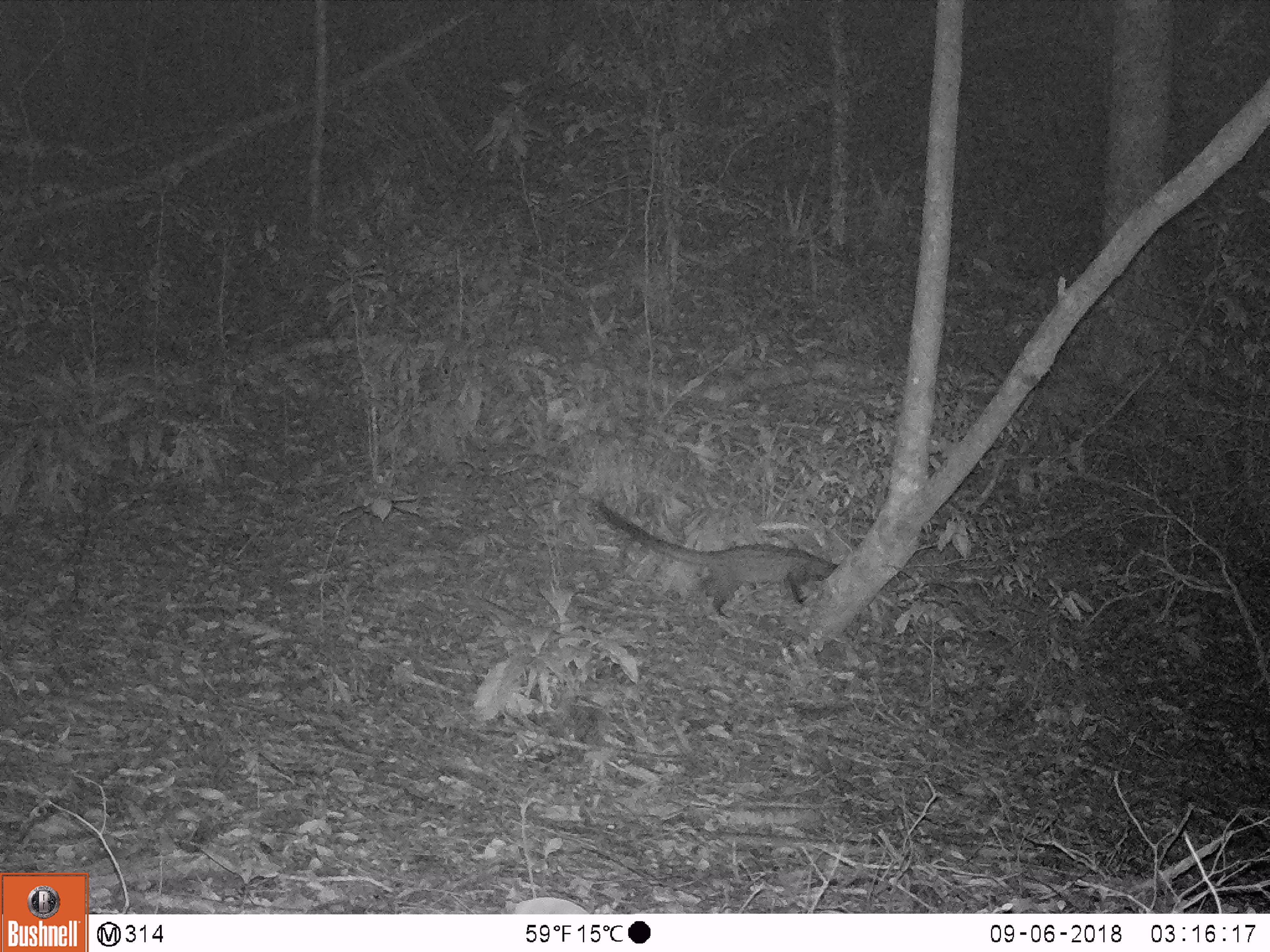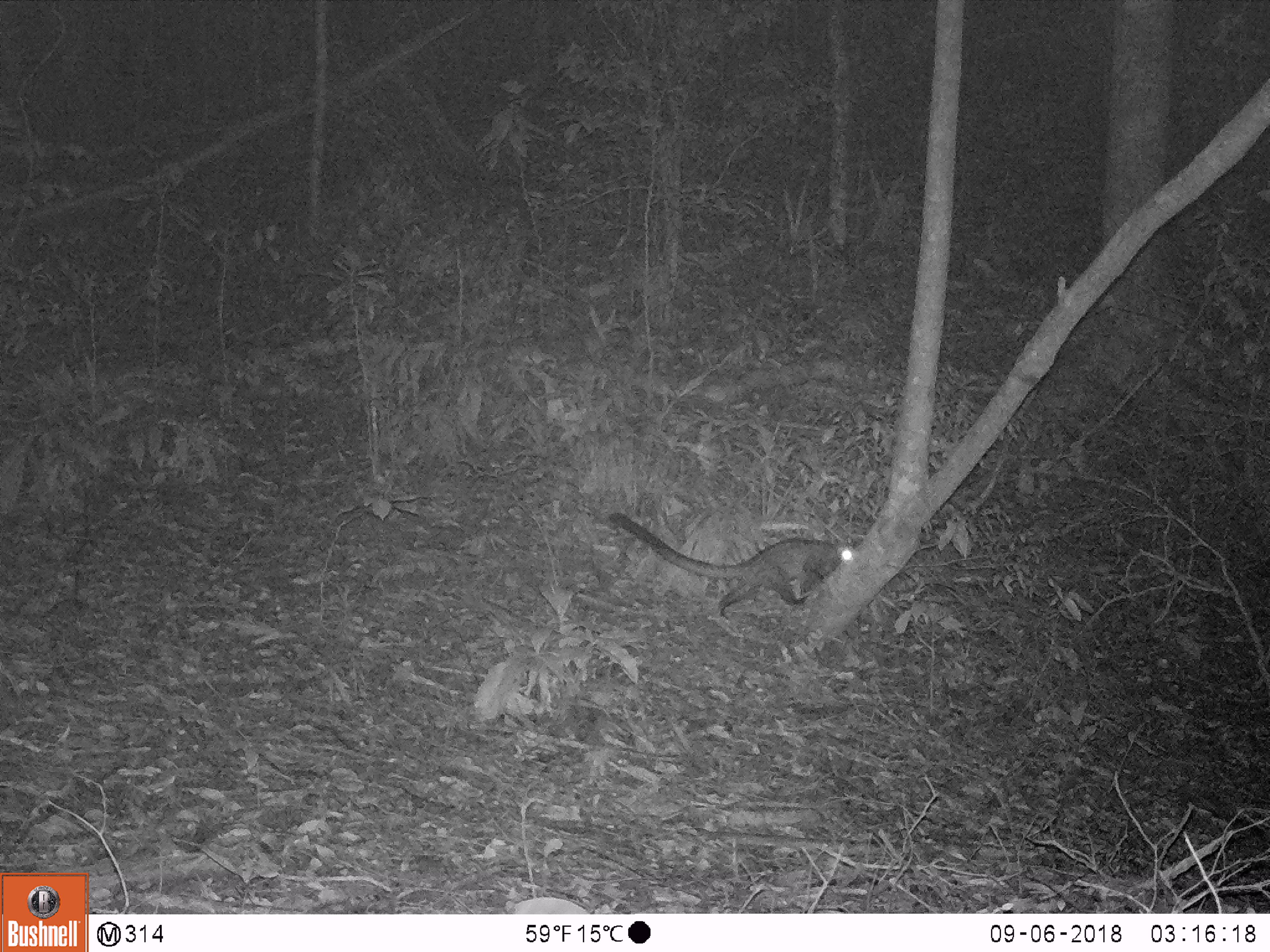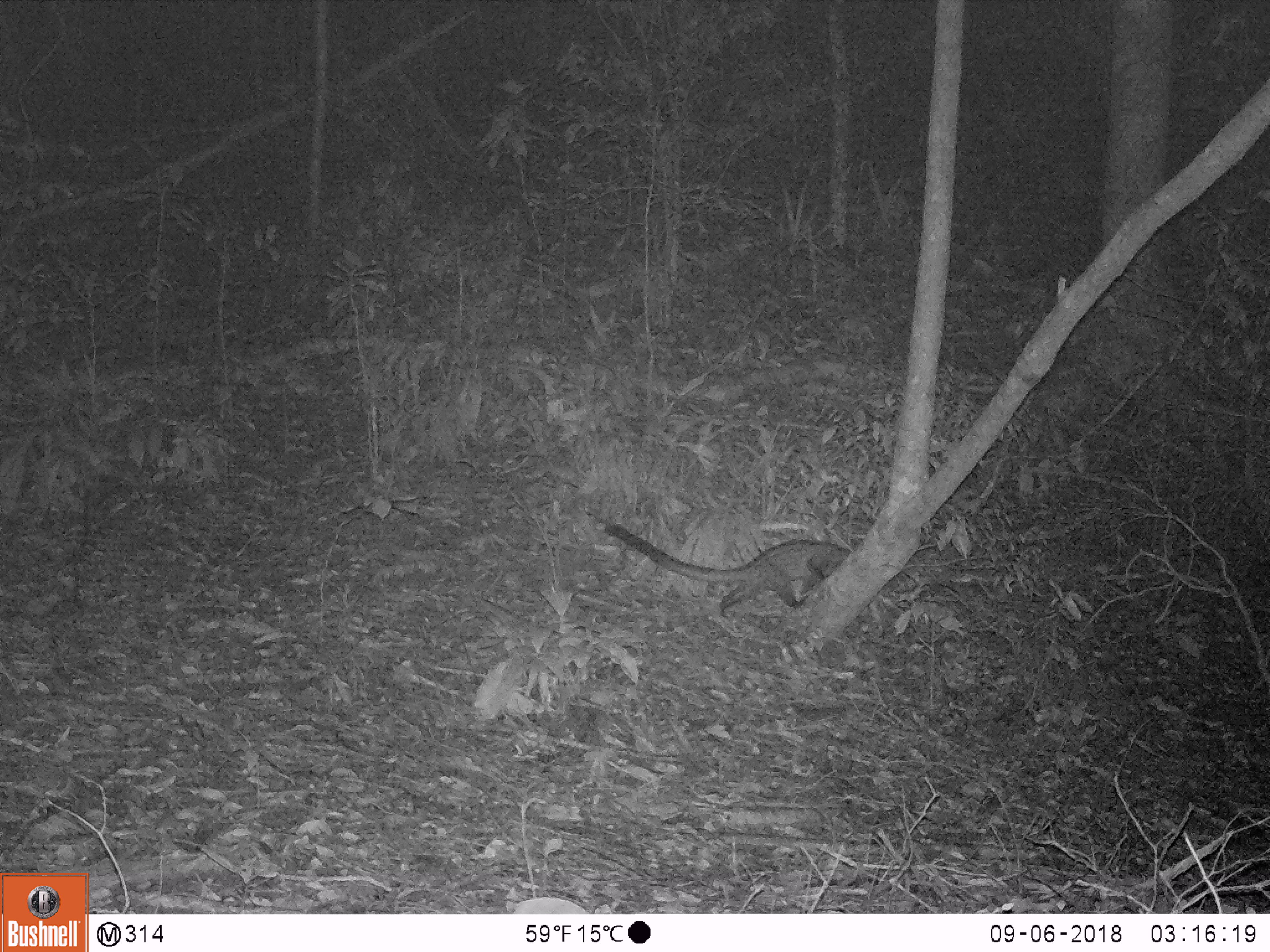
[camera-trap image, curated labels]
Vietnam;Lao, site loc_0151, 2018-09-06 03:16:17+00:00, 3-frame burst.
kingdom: Animalia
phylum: Chordata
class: Mammalia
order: Carnivora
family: Viverridae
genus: Paradoxurus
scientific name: Paradoxurus hermaphroditus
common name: common palm civet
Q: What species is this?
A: Common palm civet (Paradoxurus hermaphroditus).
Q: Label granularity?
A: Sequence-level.